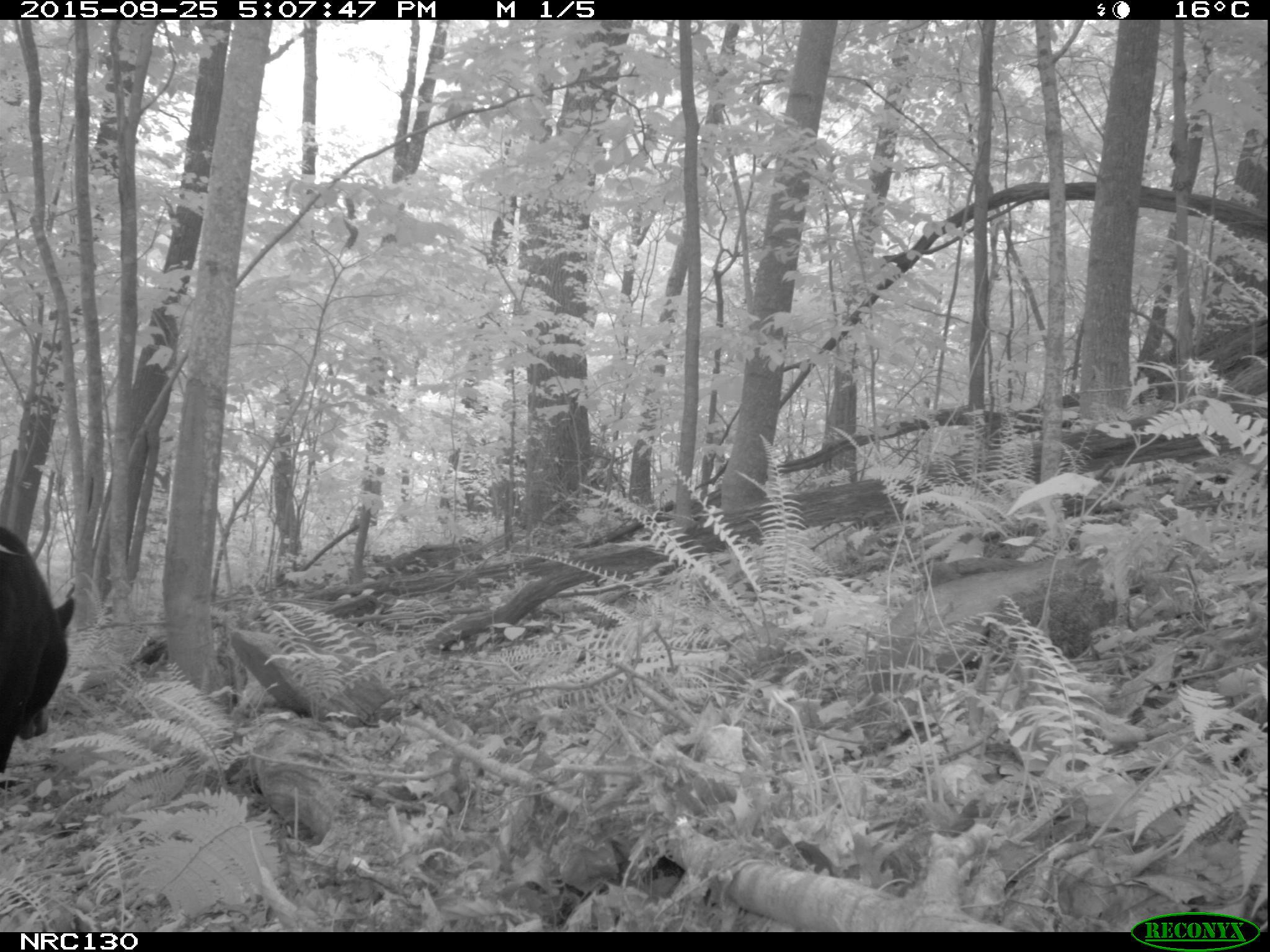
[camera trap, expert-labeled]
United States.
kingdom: Animalia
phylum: Chordata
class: Mammalia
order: Carnivora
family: Ursidae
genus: Ursus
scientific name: Ursus americanus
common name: american black bear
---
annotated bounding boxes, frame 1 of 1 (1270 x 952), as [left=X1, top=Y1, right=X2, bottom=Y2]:
American Black Bear: [left=4, top=518, right=85, bottom=767]